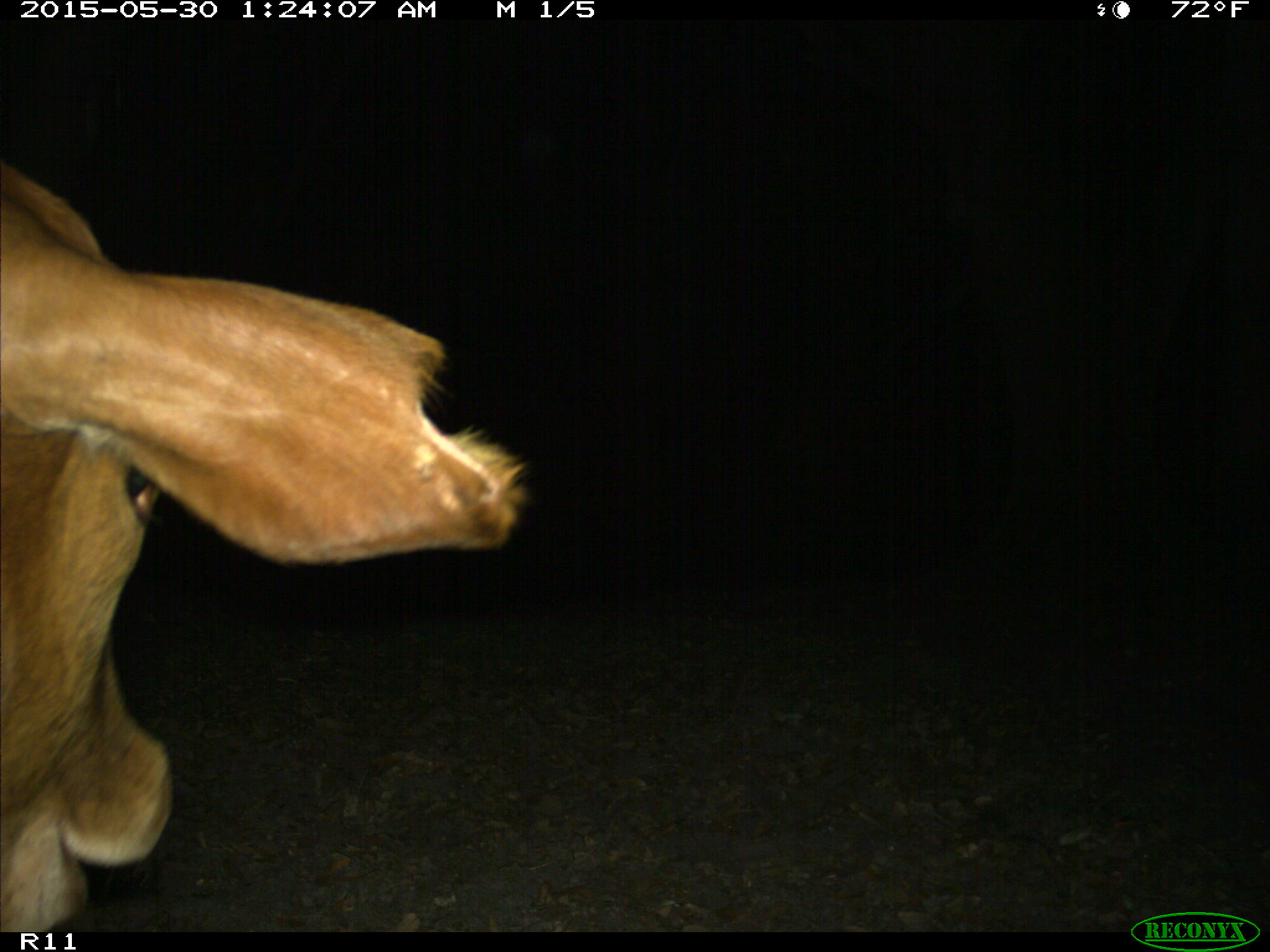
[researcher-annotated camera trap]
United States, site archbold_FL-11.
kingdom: Animalia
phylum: Chordata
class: Mammalia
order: Artiodactyla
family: Bovidae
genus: Bos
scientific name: Bos taurus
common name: domestic cow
Bos taurus (domestic cow).